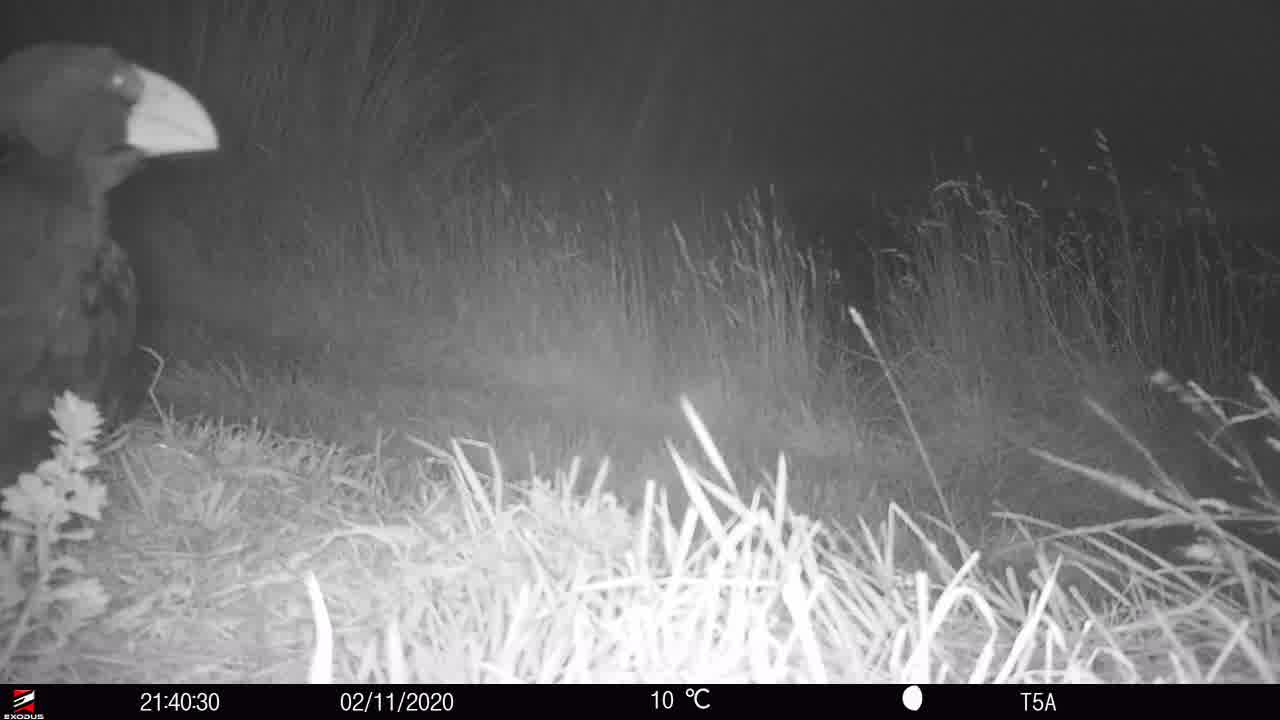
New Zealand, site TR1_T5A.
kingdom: Animalia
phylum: Chordata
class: Aves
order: Gruiformes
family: Rallidae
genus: Porphyrio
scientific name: Porphyrio mantelli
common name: takahe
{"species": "takahe (Porphyrio mantelli)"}